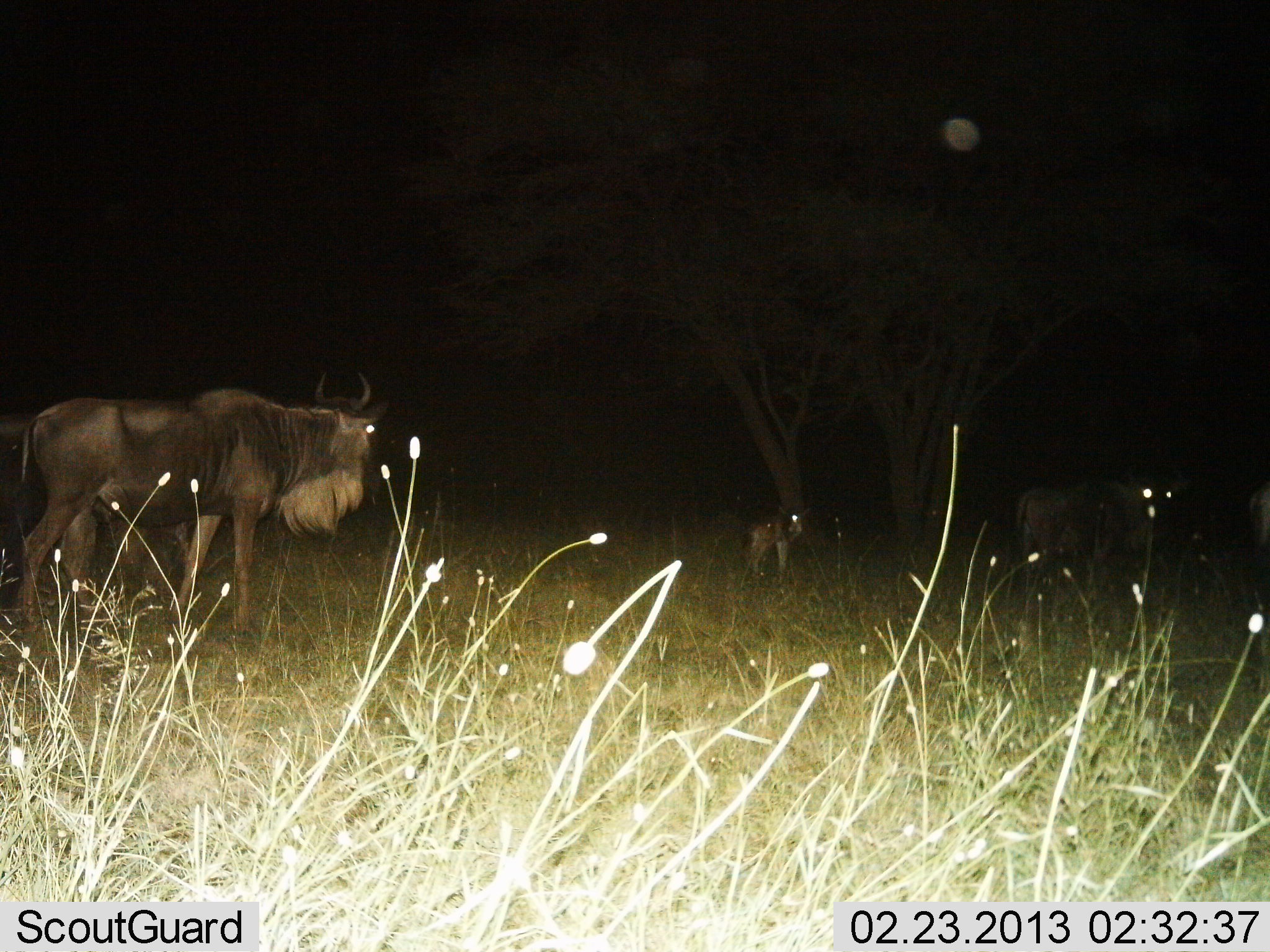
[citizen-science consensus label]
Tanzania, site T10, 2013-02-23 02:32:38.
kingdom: Animalia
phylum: Chordata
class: Mammalia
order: Artiodactyla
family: Bovidae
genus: Connochaetes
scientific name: Connochaetes taurinus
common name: blue wildebeest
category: wildebeest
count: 3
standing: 79%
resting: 4%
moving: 29%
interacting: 0%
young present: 75%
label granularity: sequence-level